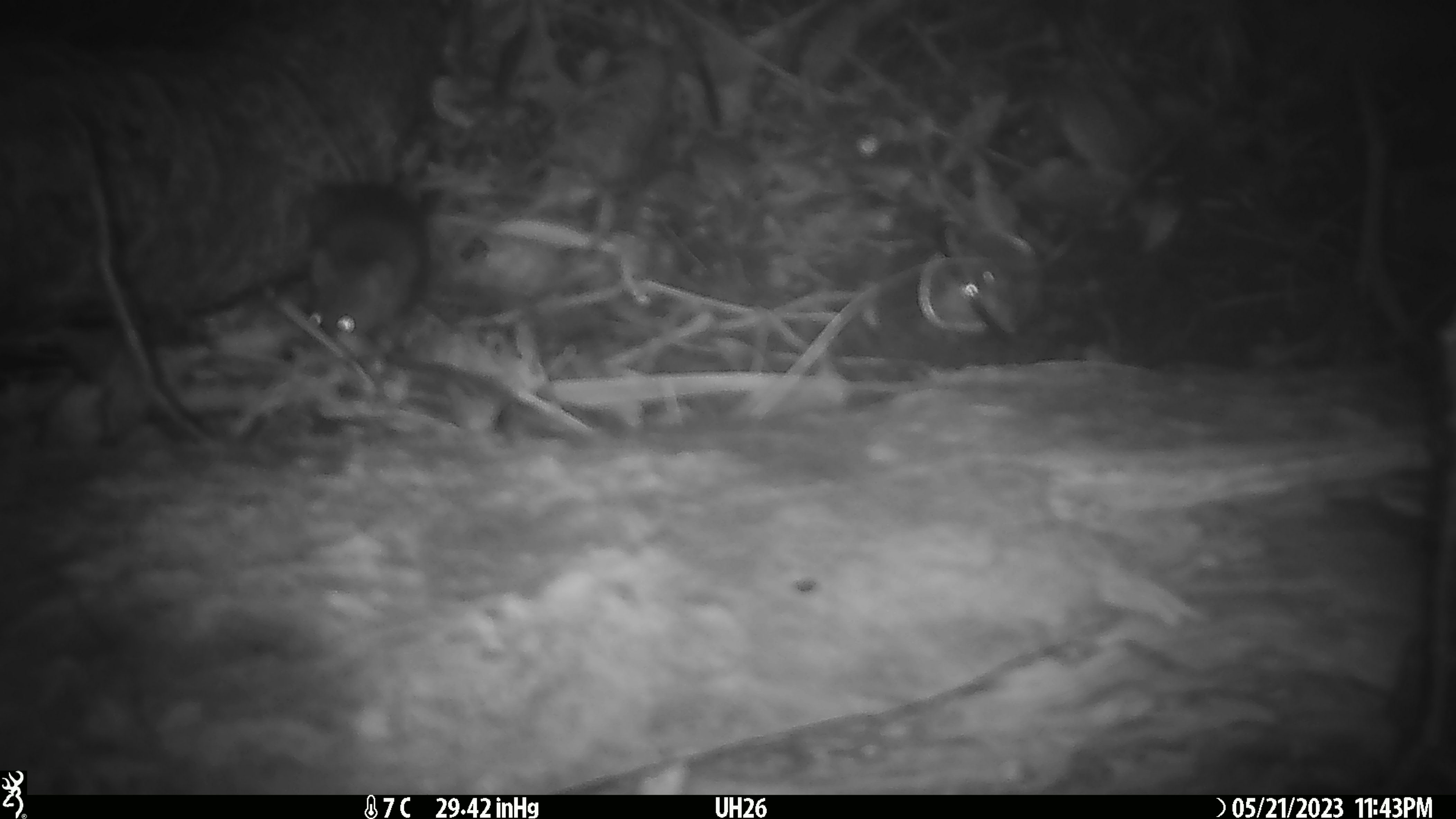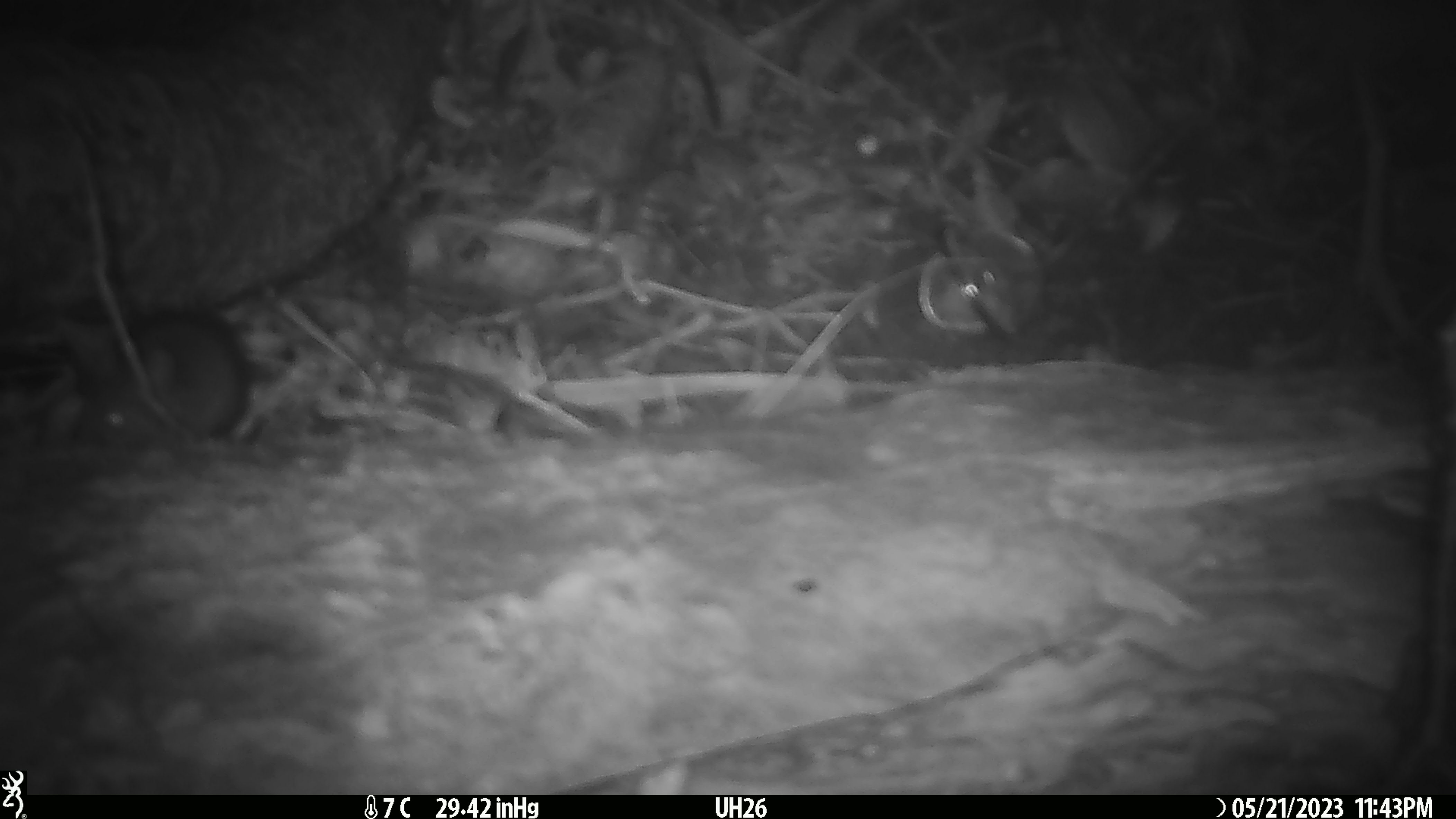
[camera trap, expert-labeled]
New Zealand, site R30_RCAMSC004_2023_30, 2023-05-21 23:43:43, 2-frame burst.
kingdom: Animalia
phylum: Chordata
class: Mammalia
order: Rodentia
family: Muridae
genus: Mus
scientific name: Mus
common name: mouse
Mouse (Mus).